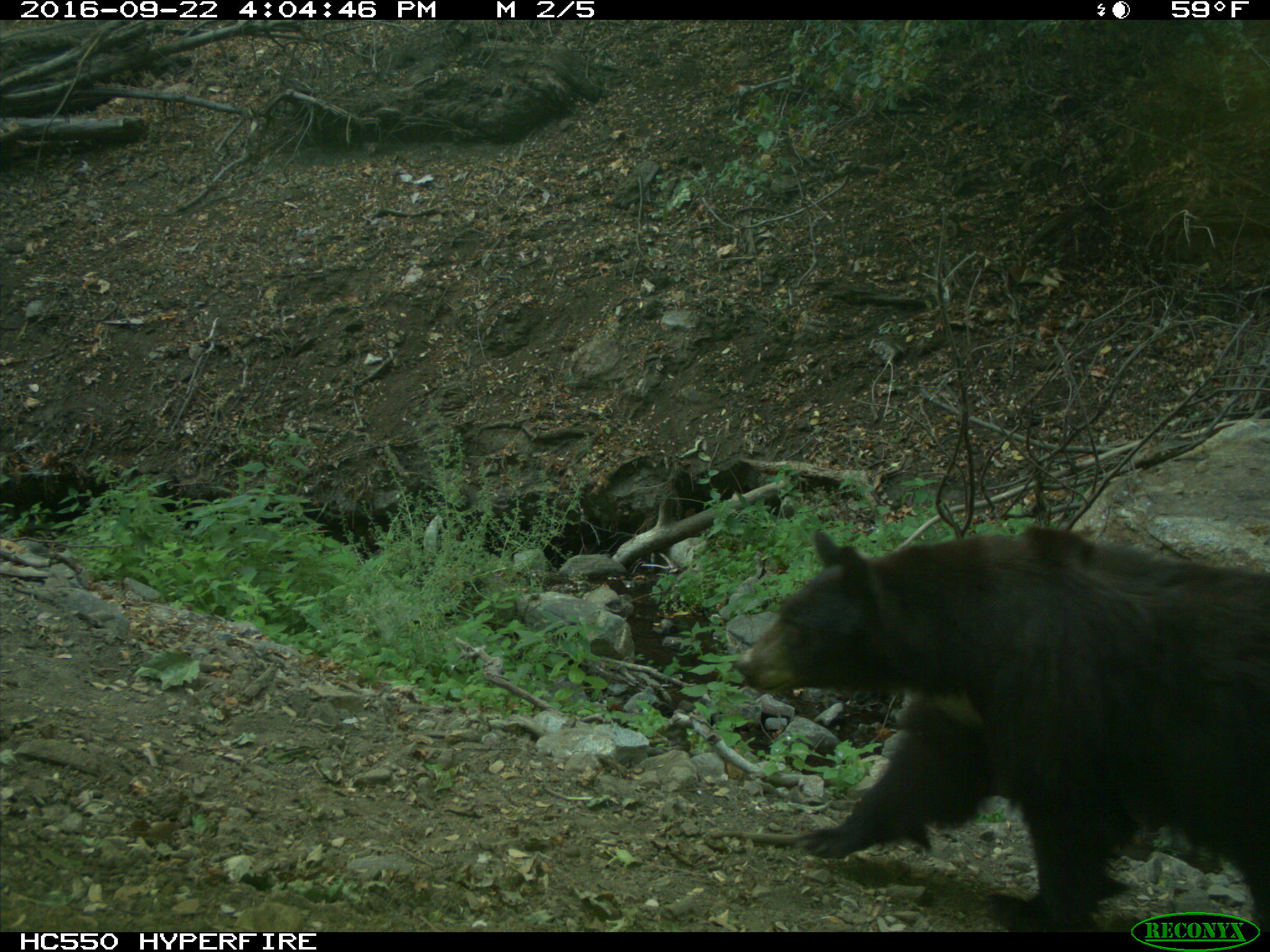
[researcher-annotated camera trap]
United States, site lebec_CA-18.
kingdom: Animalia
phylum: Chordata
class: Mammalia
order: Carnivora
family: Ursidae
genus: Ursus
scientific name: Ursus americanus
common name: american black bear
Ursus americanus (american black bear).